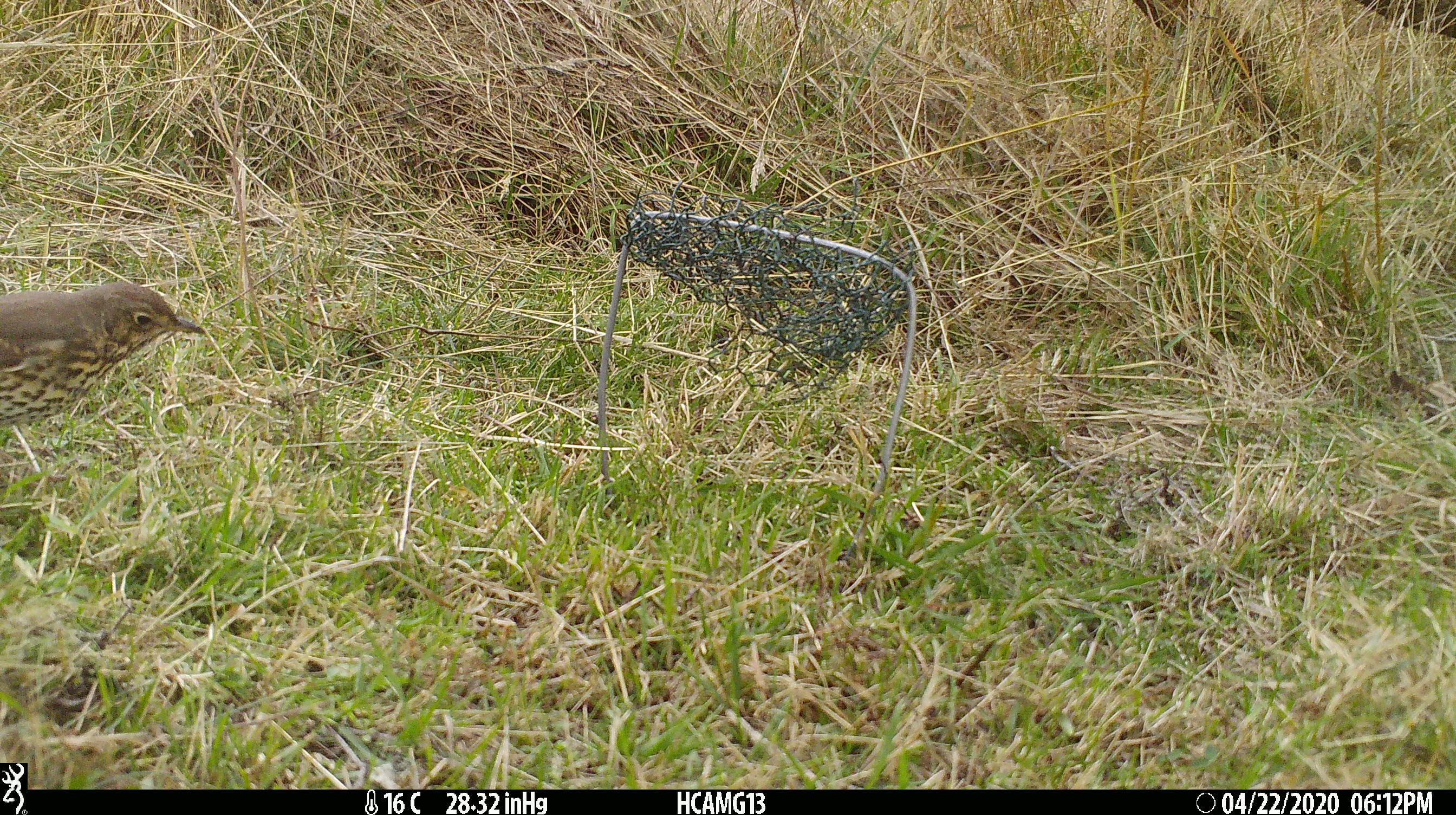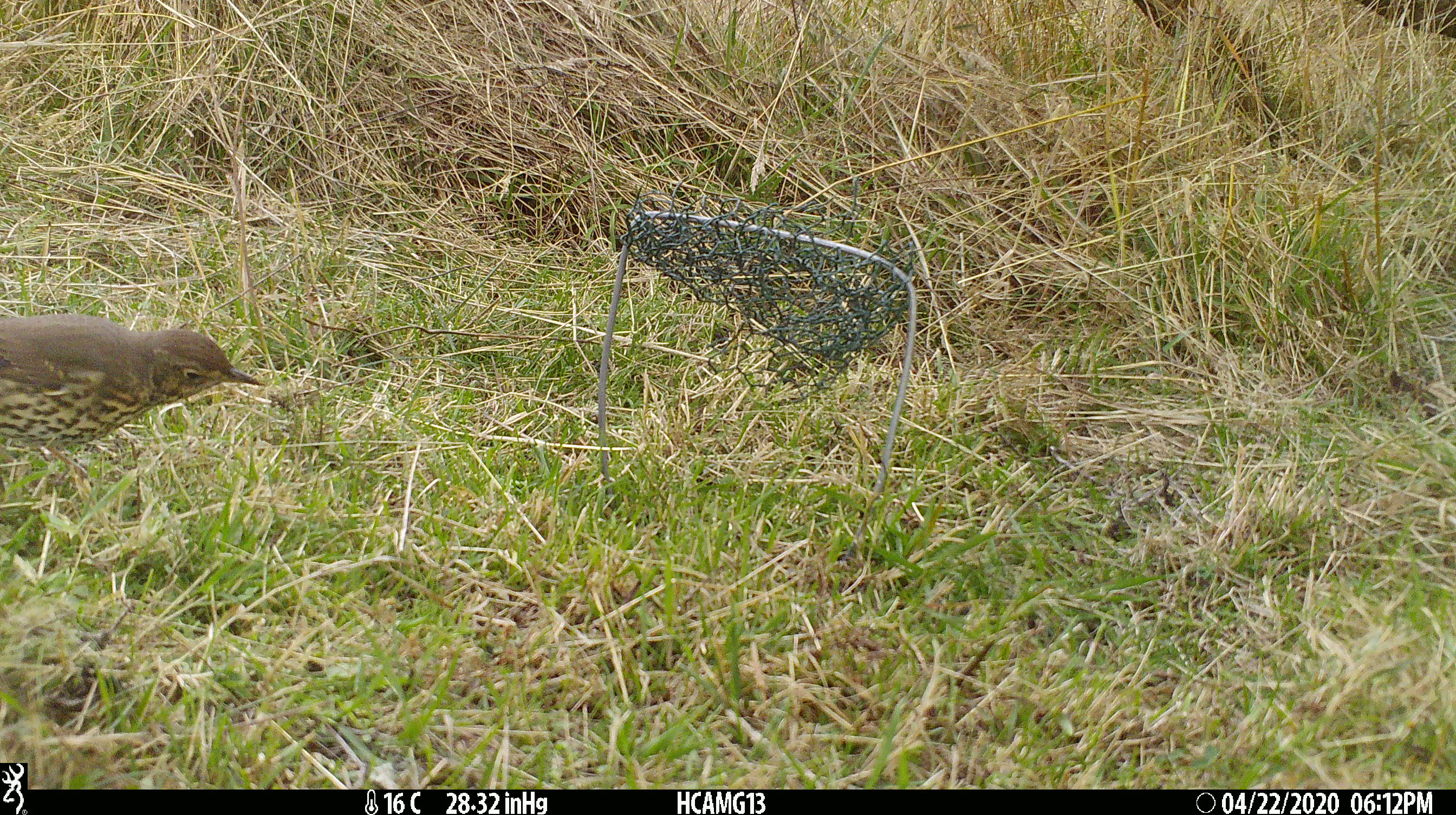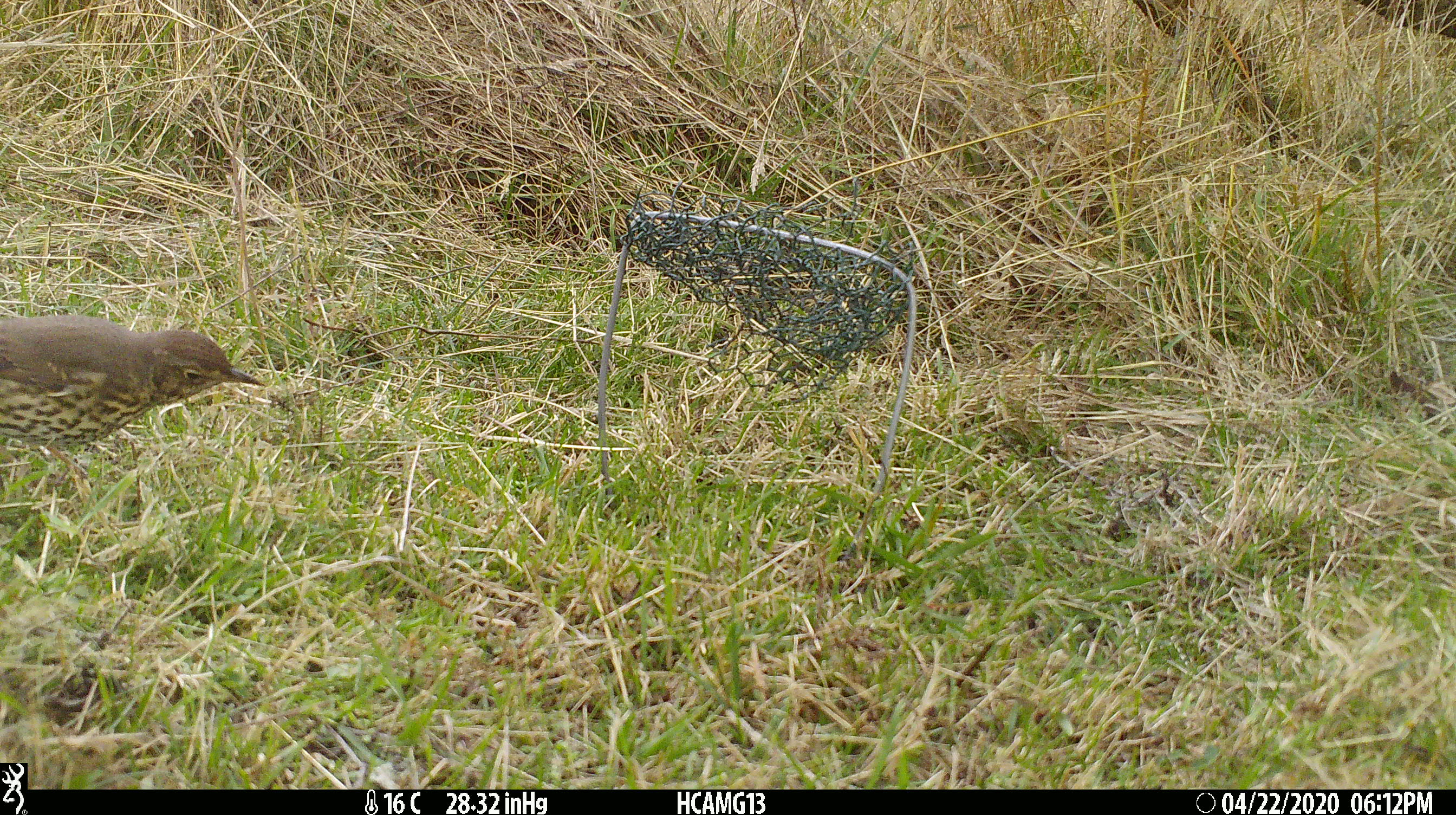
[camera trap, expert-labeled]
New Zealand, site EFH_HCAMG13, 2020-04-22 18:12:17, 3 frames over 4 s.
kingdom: Animalia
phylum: Chordata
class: Aves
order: Passeriformes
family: Turdidae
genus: Turdus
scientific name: Turdus philomelos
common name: song thrush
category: thrush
Thrush (song thrush) (Turdus philomelos).